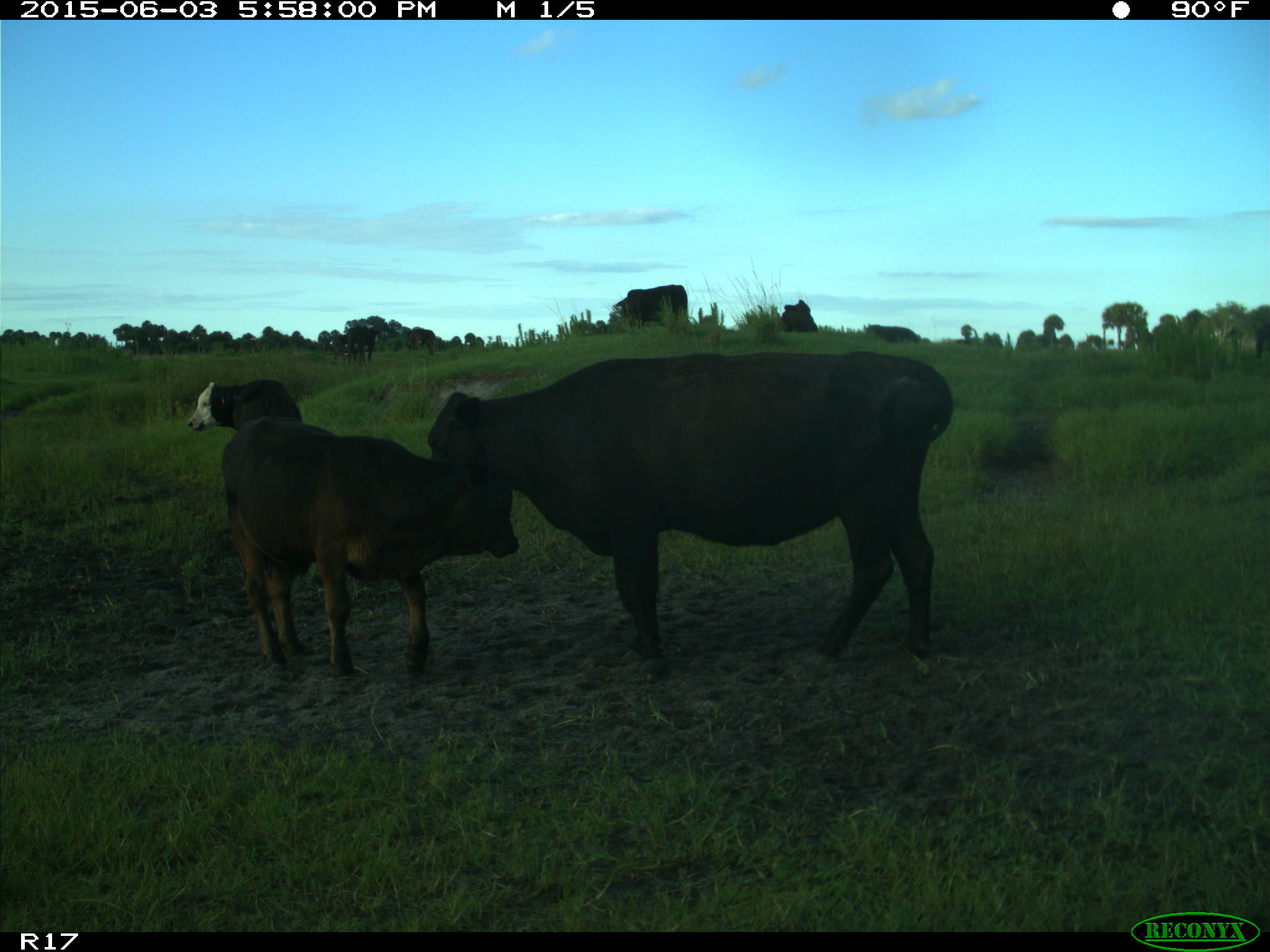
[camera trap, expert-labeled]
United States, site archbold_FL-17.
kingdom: Animalia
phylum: Chordata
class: Mammalia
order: Artiodactyla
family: Bovidae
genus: Bos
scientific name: Bos taurus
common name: domestic cow